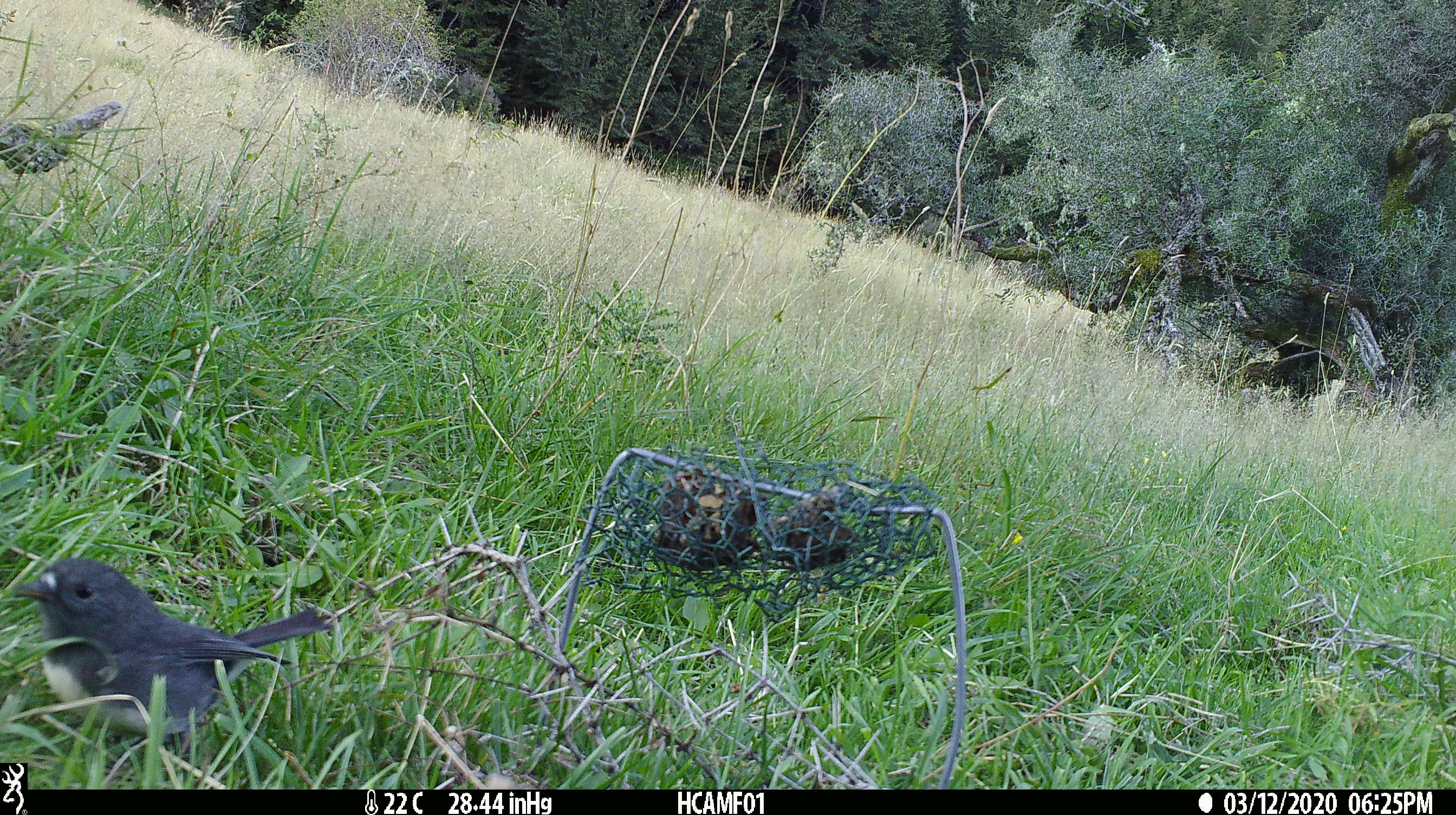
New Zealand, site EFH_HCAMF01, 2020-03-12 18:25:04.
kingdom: Animalia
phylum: Chordata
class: Aves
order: Passeriformes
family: Petroicidae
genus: Petroica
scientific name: Petroica australis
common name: new zealand robin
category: robin